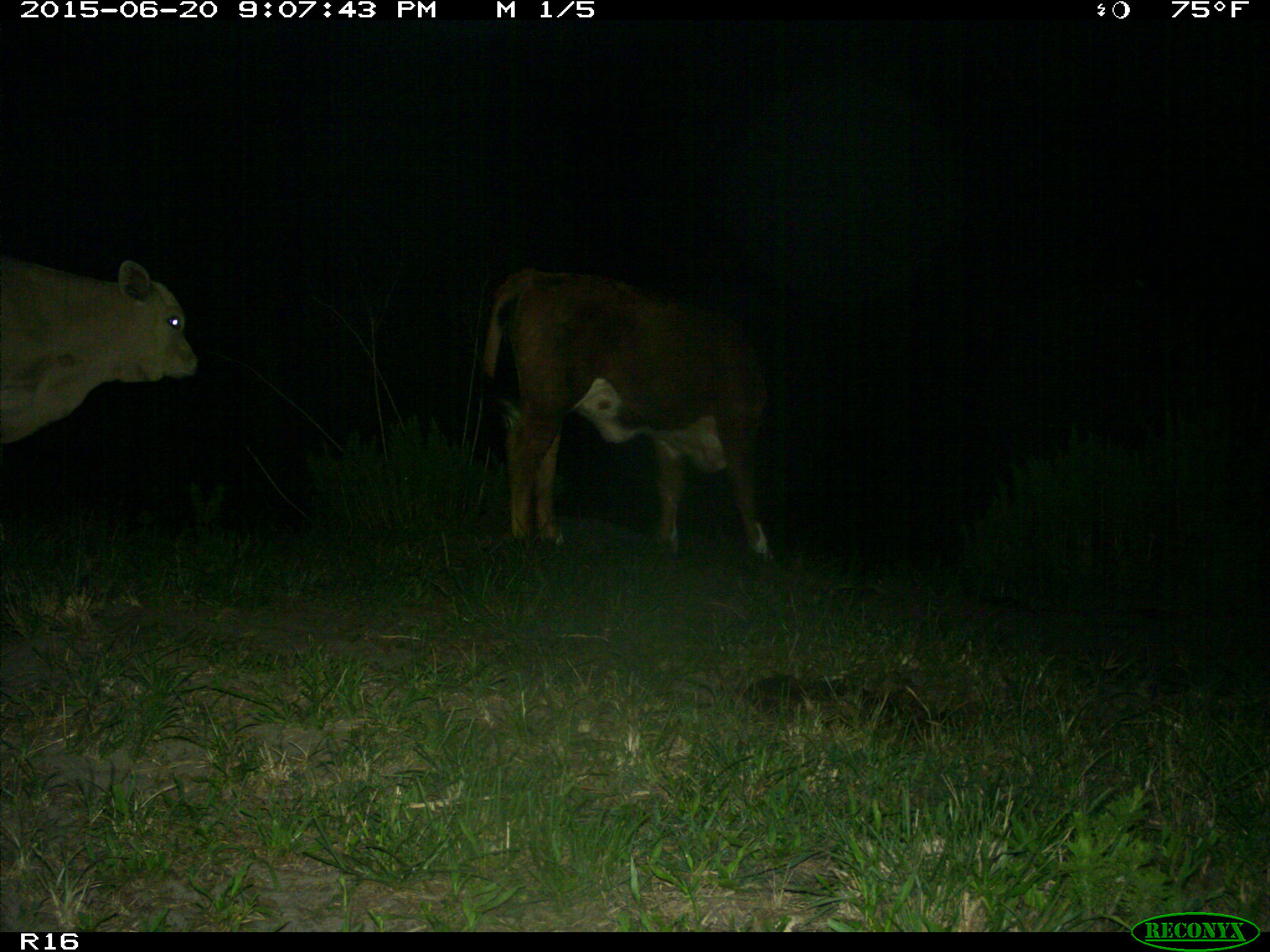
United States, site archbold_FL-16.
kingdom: Animalia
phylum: Chordata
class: Mammalia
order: Artiodactyla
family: Bovidae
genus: Bos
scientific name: Bos taurus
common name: domestic cow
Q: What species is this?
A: Bos taurus (domestic cow).